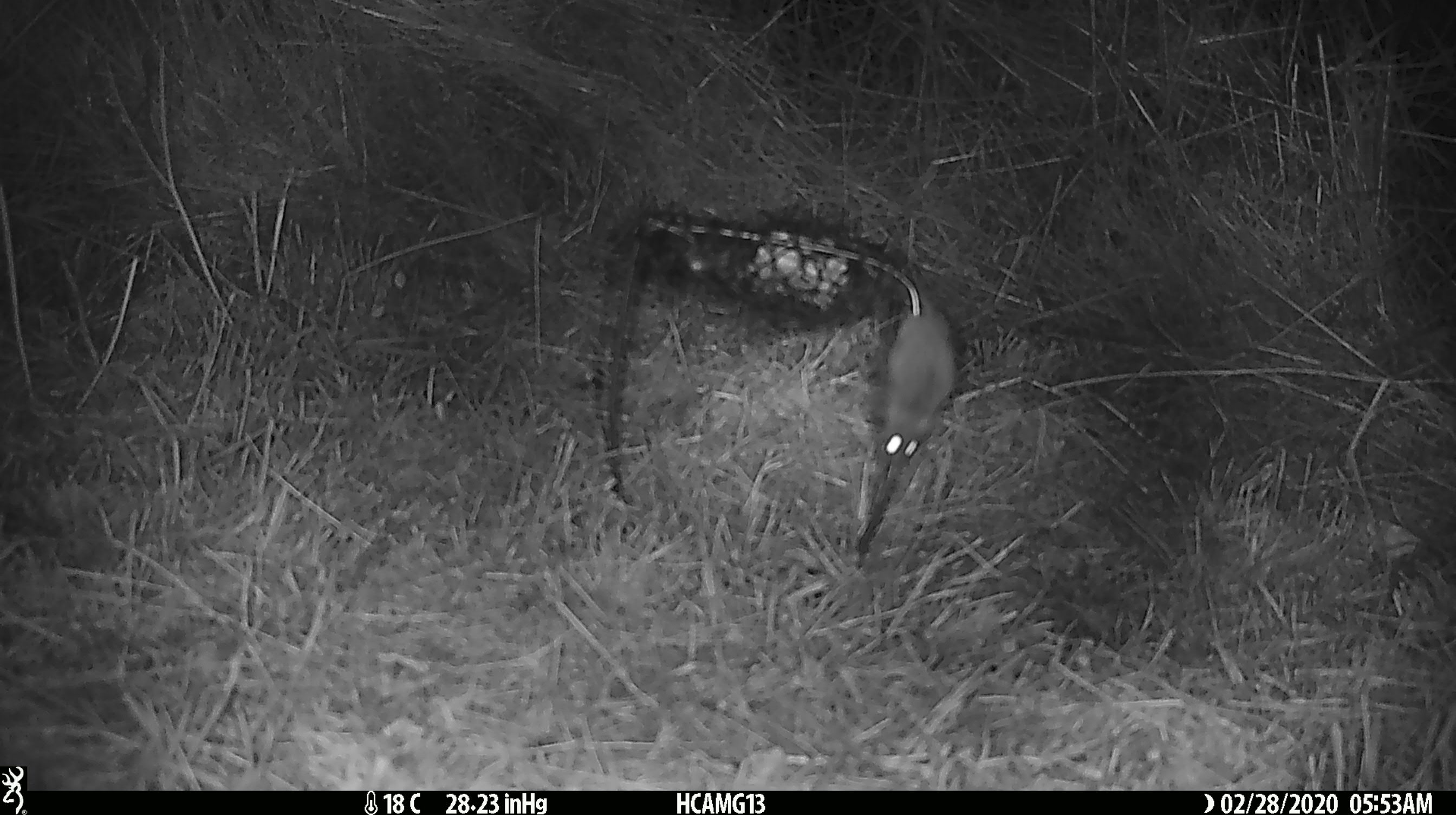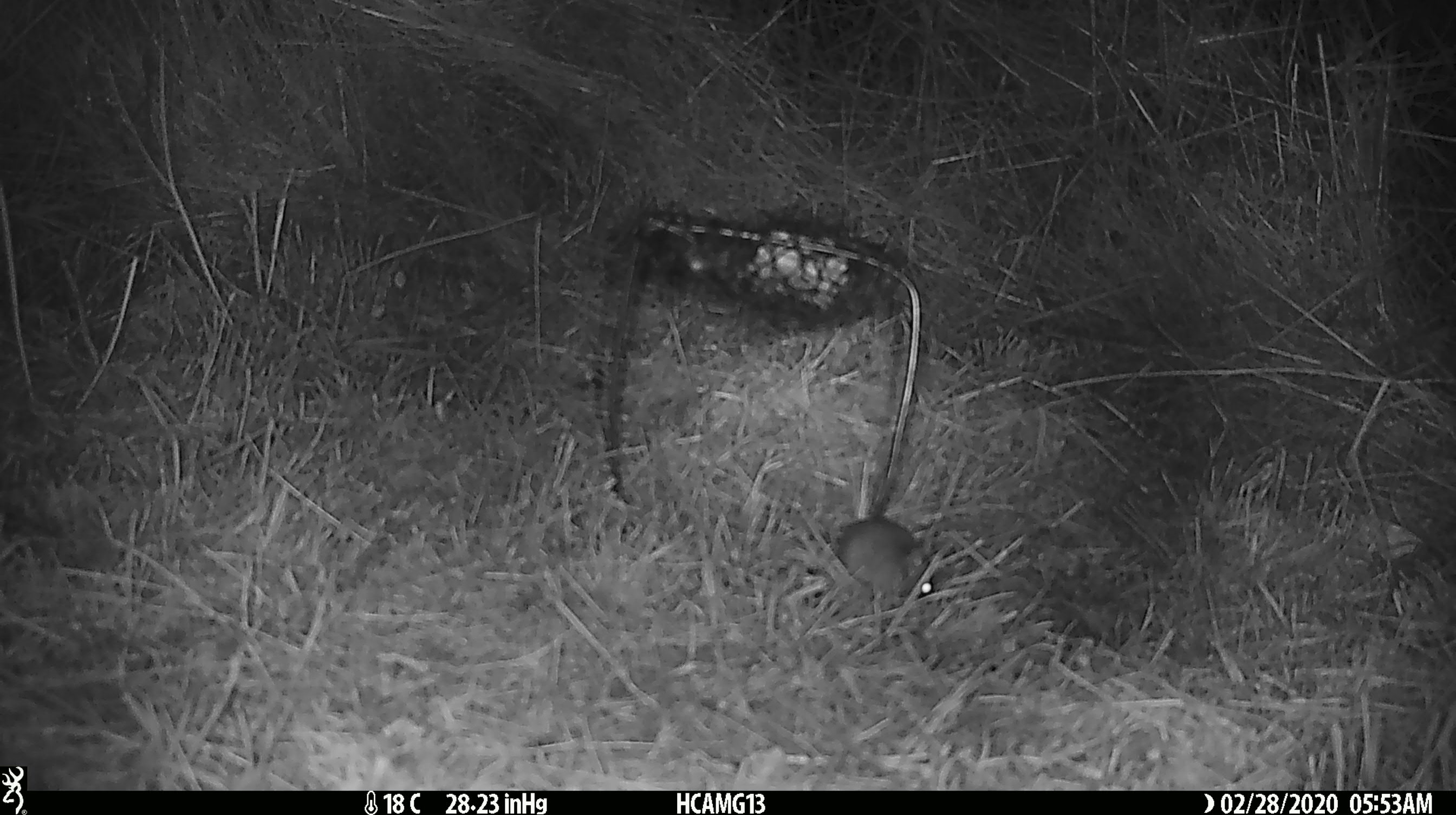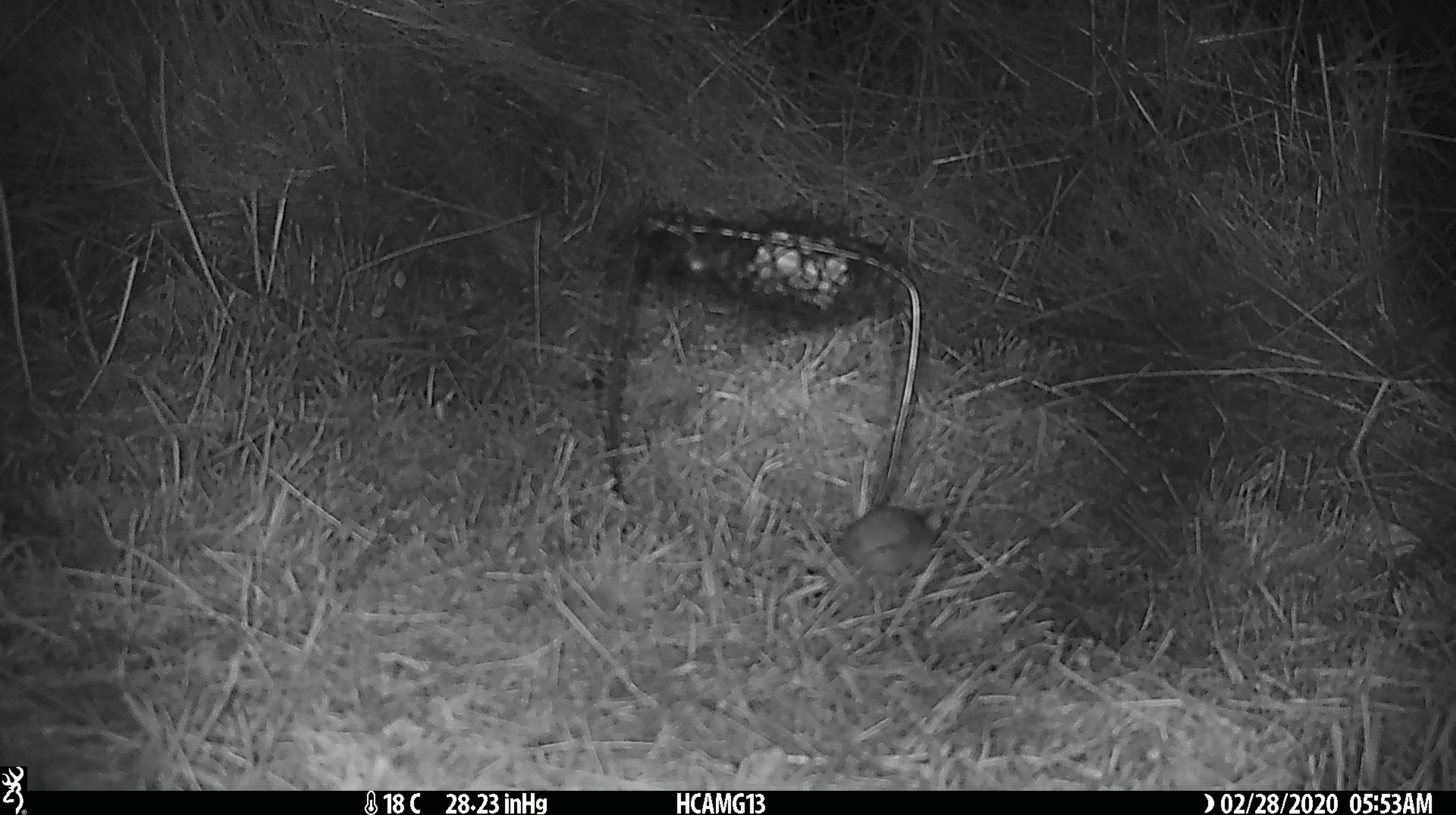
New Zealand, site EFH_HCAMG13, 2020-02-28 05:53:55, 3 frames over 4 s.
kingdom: Animalia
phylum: Chordata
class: Mammalia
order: Rodentia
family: Muridae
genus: Mus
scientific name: Mus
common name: mouse